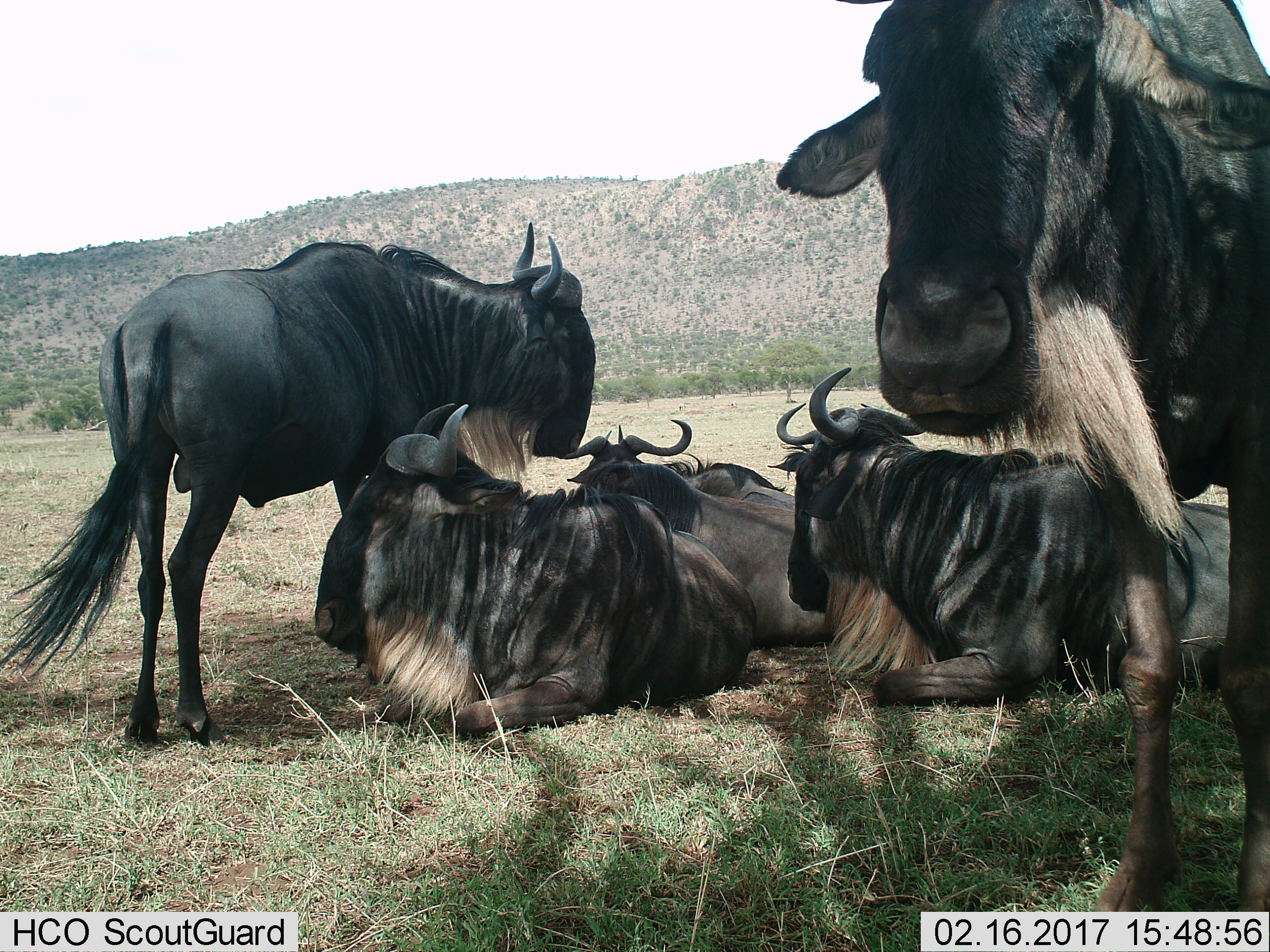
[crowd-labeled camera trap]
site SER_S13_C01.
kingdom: Animalia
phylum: Chordata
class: Mammalia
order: Artiodactyla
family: Bovidae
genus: Connochaetes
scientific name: Connochaetes taurinus taurinus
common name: blue wildebeest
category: wildebeestblue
Wildebeestblue (blue wildebeest) (Connochaetes taurinus taurinus), count 6. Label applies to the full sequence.